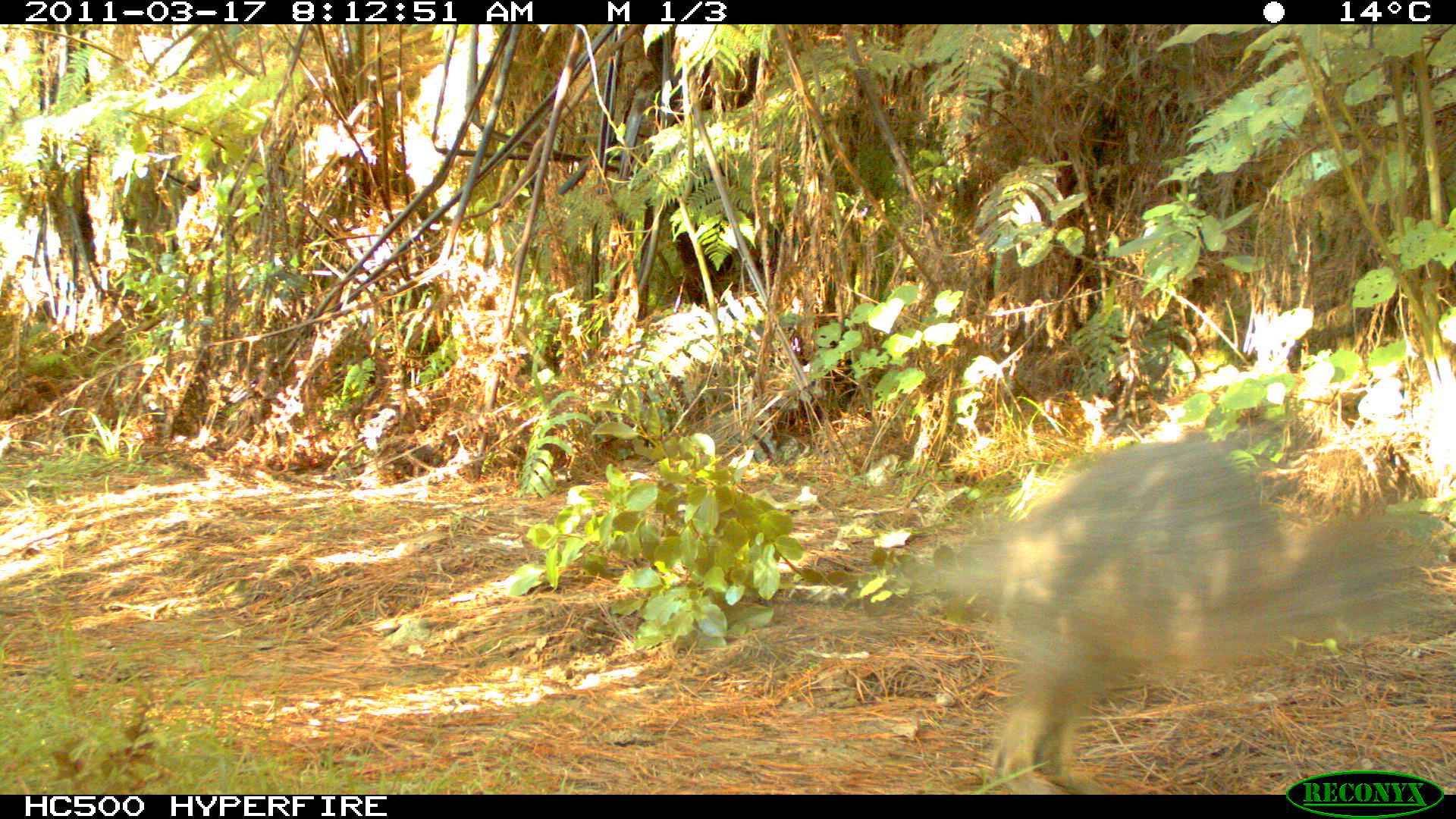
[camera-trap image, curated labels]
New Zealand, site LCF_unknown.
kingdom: Animalia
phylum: Chordata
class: Mammalia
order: Diprotodontia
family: Macropodidae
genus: Notamacropus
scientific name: Notamacropus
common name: wallaby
Wallaby (Notamacropus).